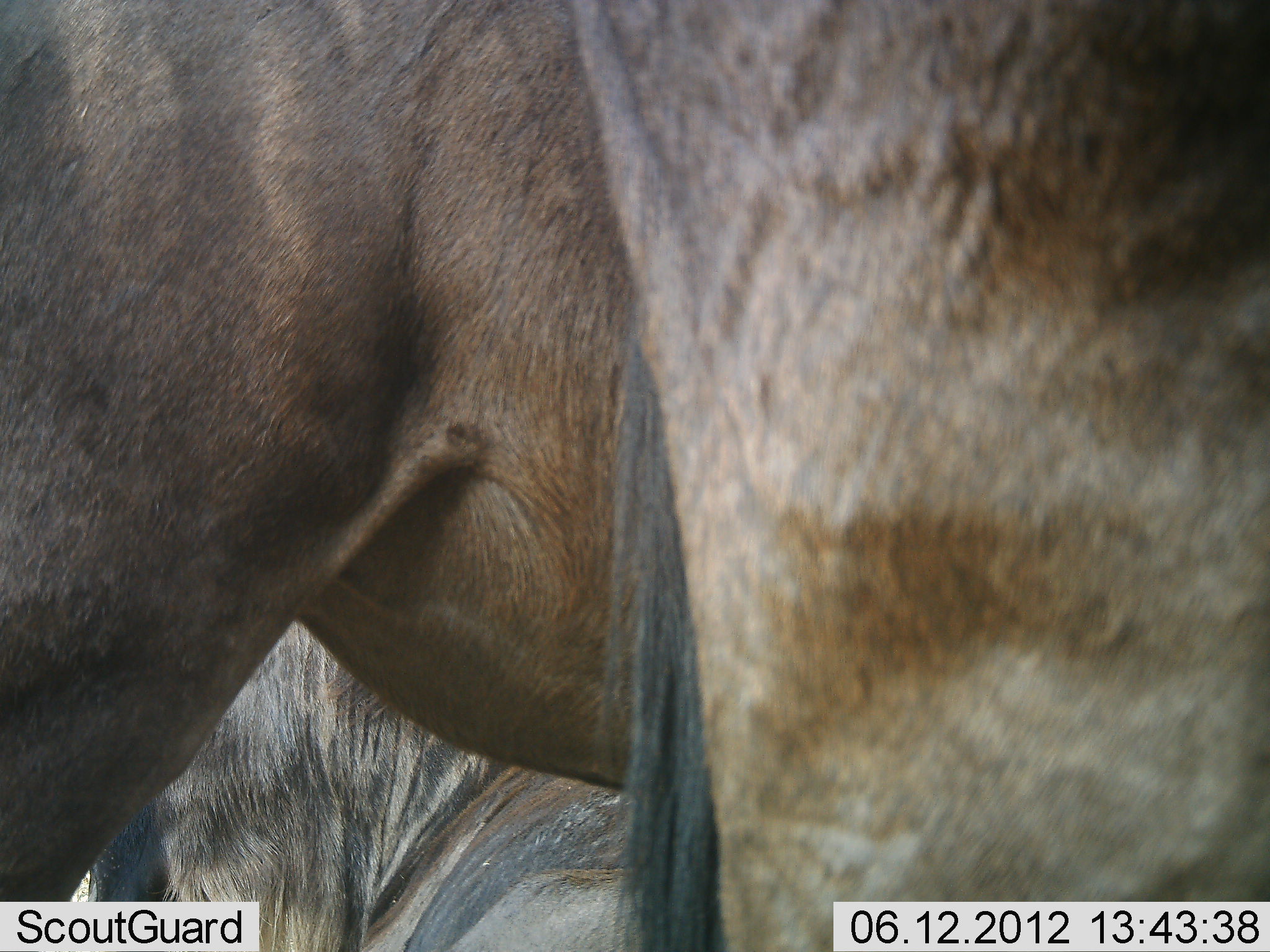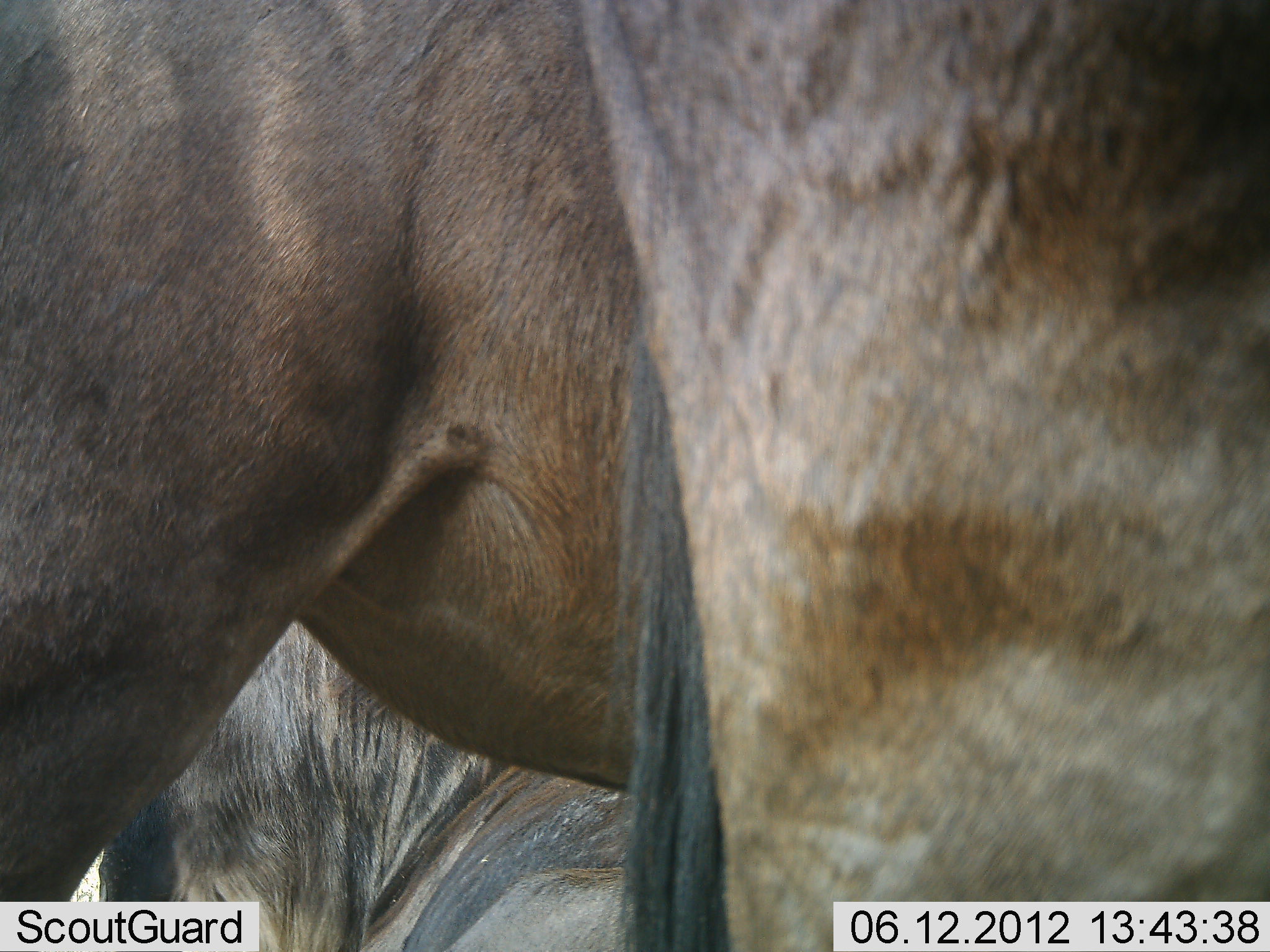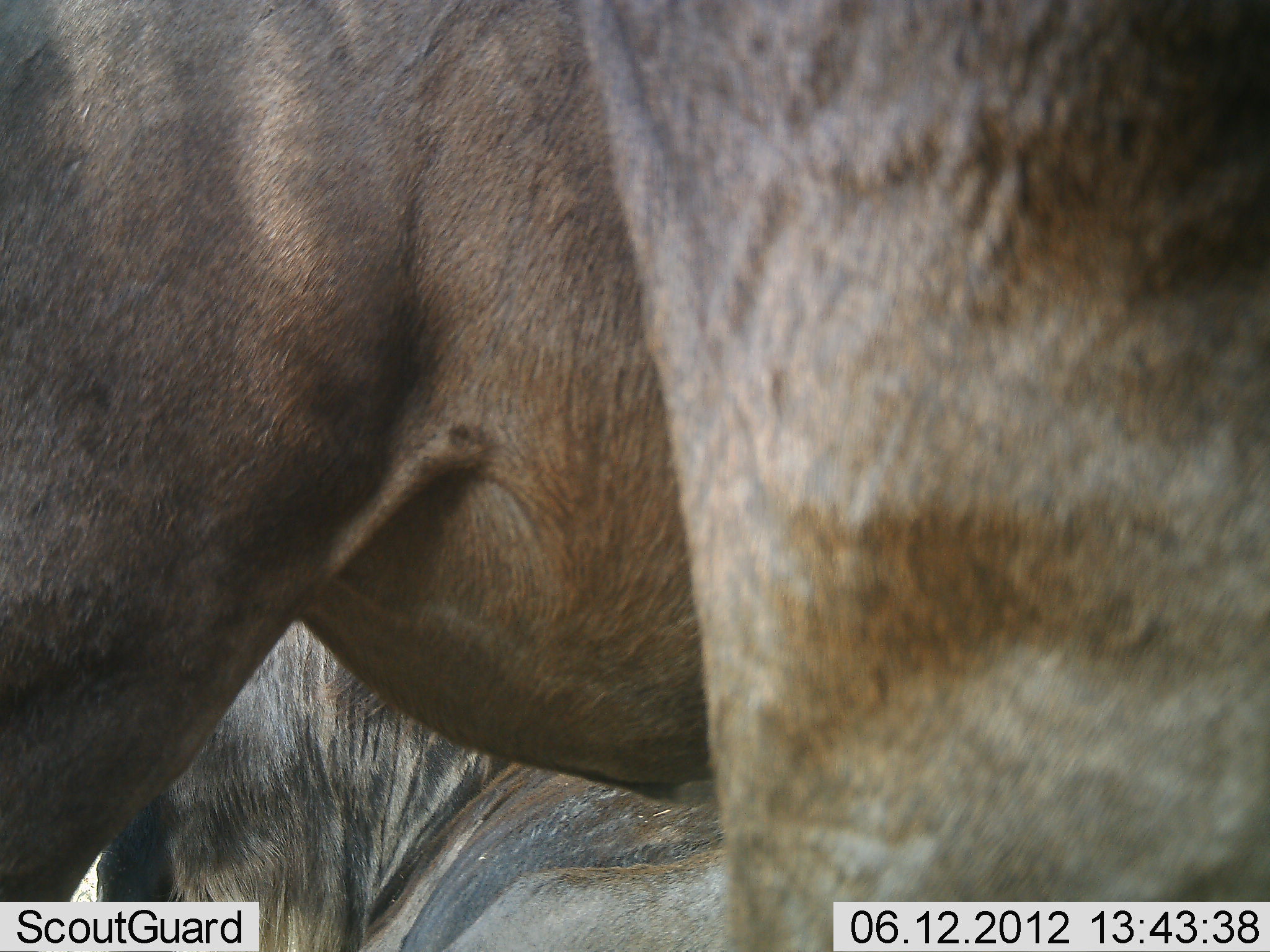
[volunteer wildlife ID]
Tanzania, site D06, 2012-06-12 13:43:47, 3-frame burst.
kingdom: Animalia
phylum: Chordata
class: Mammalia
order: Artiodactyla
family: Bovidae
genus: Connochaetes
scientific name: Connochaetes taurinus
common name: blue wildebeest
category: wildebeest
Wildebeest (blue wildebeest) (Connochaetes taurinus), count 3. Behavior (volunteer vote fractions): standing 90%, resting 40%, moving 0%, interacting 10%. Young present (vote fraction): 0%. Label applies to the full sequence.